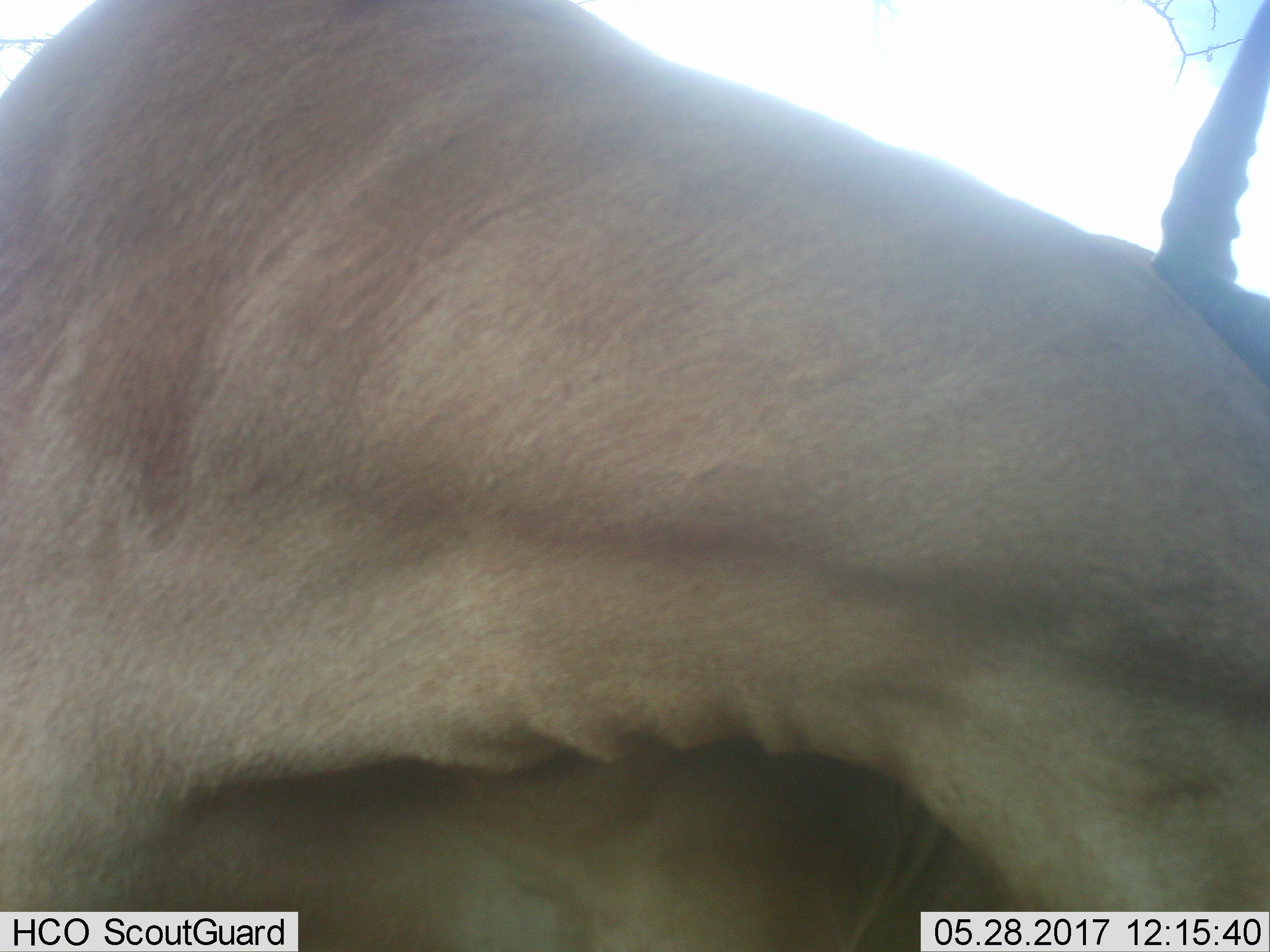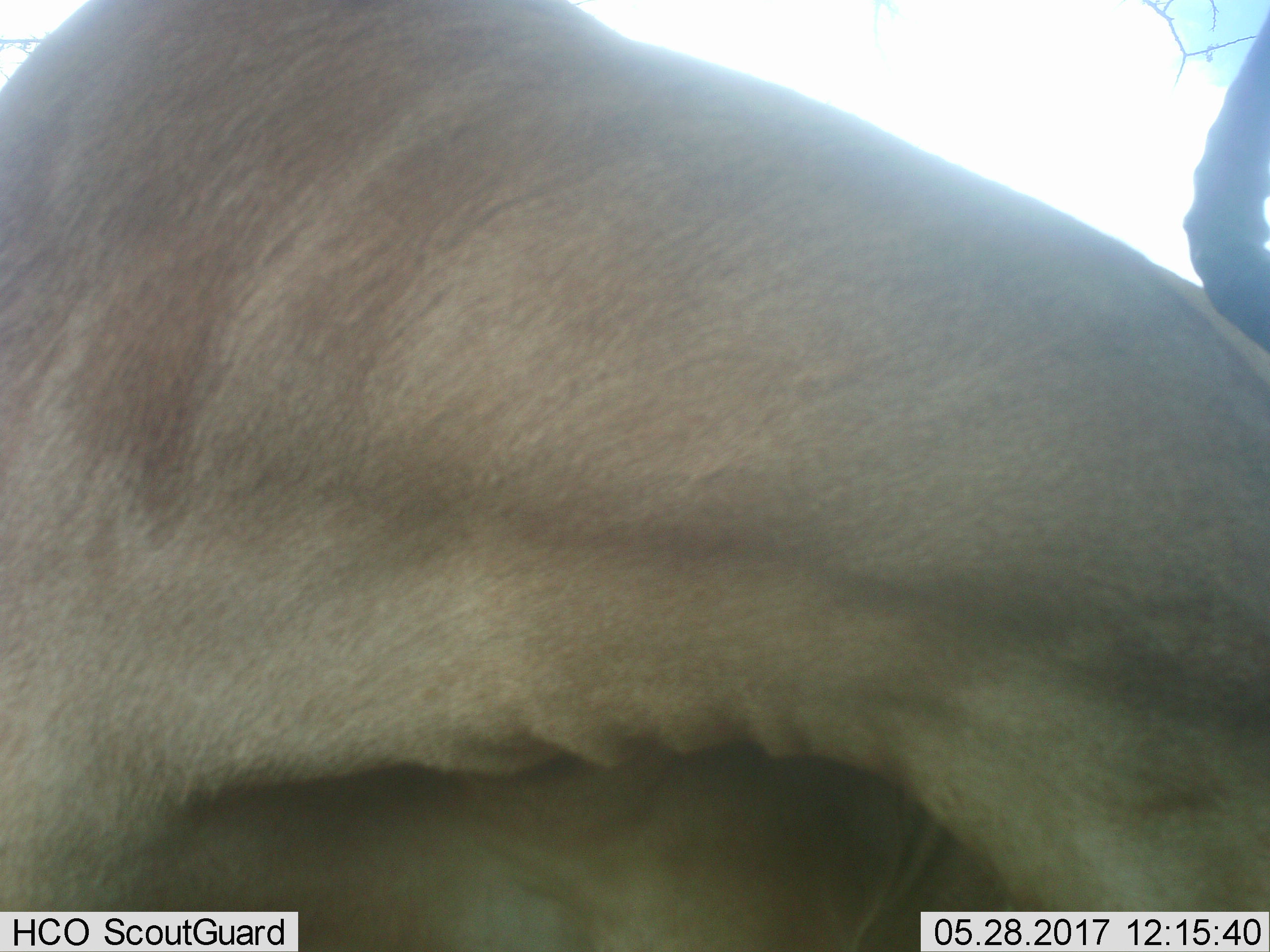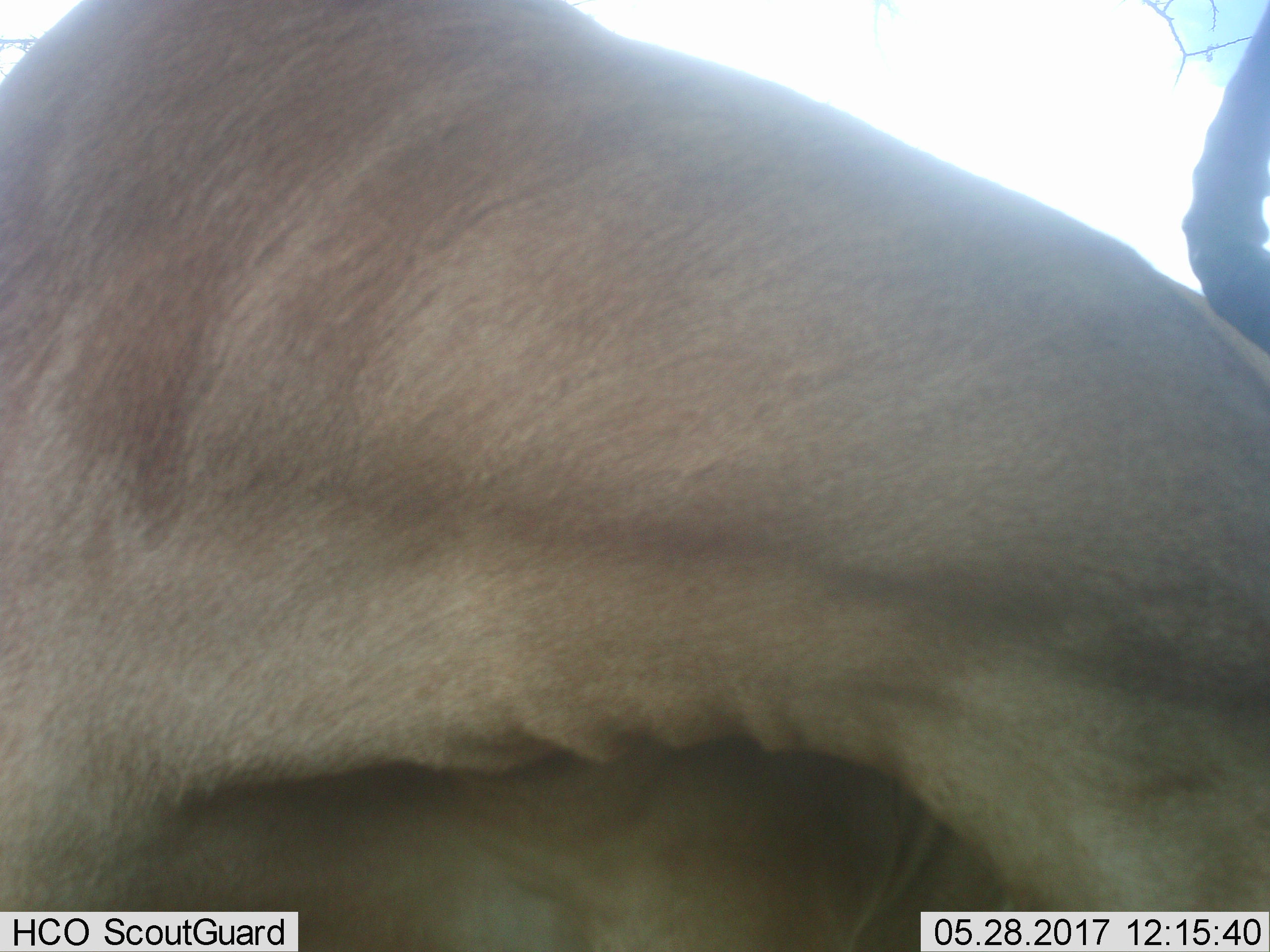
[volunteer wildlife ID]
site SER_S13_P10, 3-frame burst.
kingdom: Animalia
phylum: Chordata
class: Mammalia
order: Artiodactyla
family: Bovidae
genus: Alcelaphus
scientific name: Alcelaphus buselaphus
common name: hartebeest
Hartebeest (Alcelaphus buselaphus), count 1. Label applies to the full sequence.